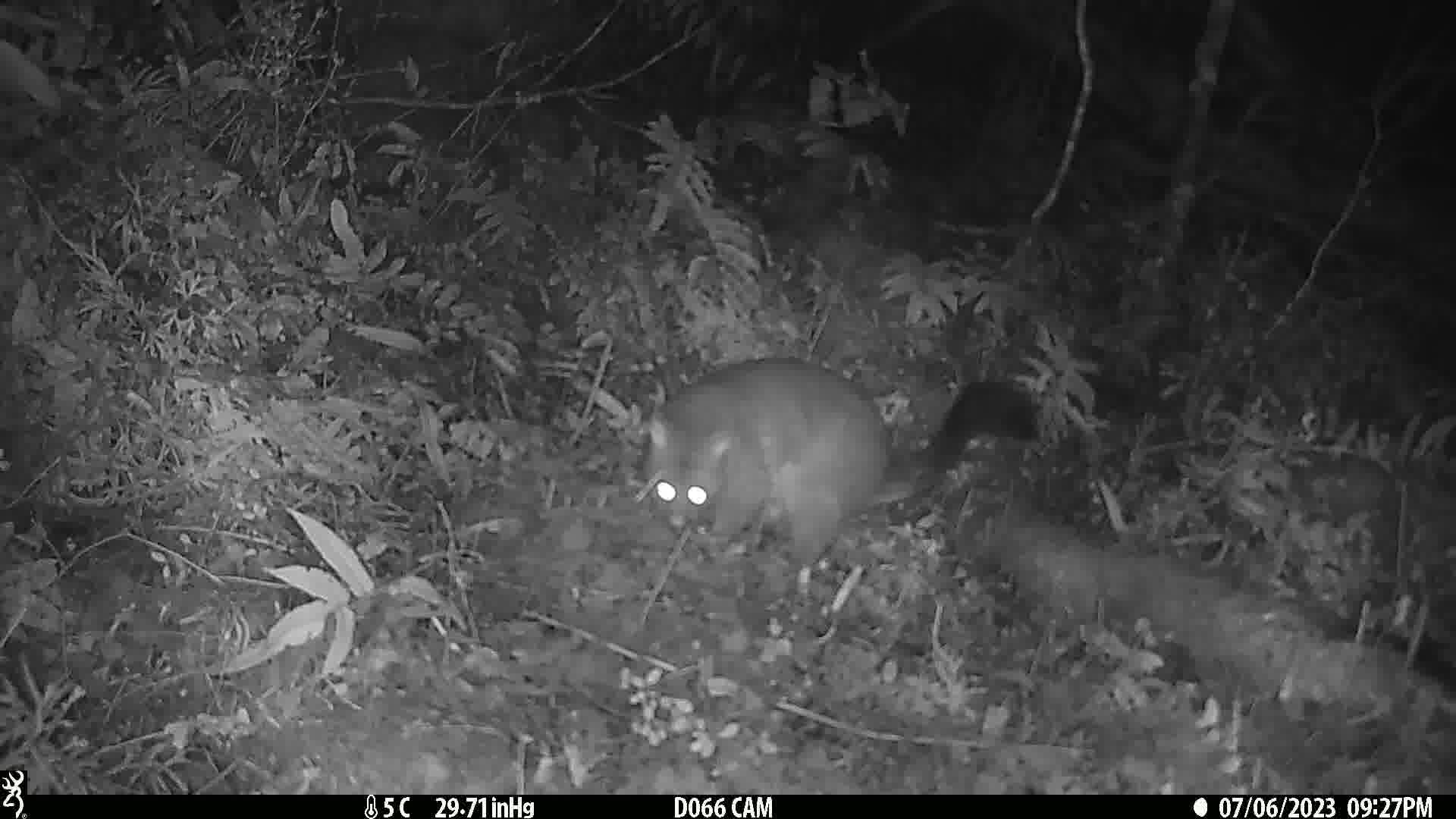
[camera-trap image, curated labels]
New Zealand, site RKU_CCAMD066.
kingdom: Animalia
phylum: Chordata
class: Mammalia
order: Diprotodontia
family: Phalangeridae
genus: Trichosurus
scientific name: Trichosurus vulpecula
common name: common brushtail possum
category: possum